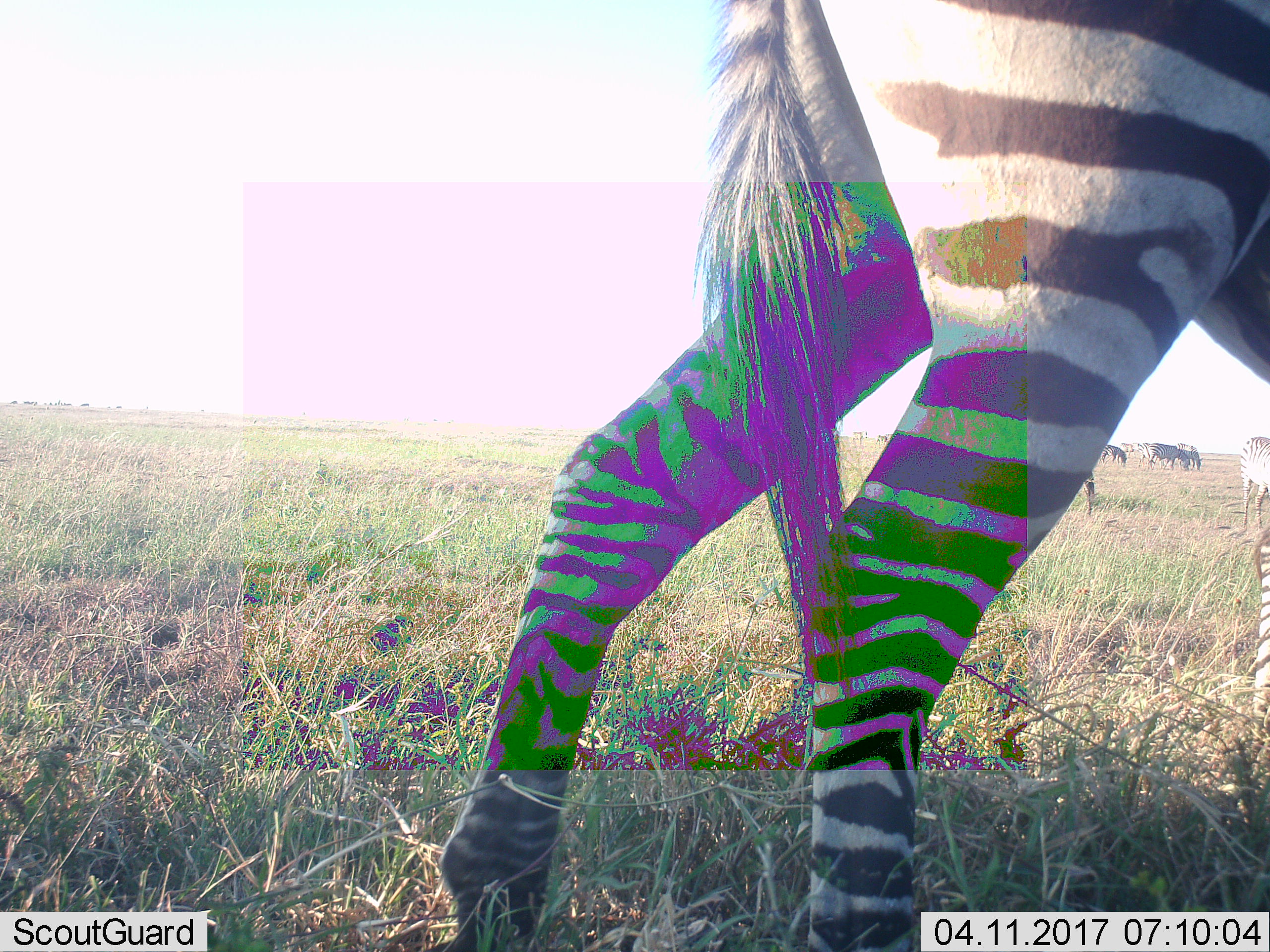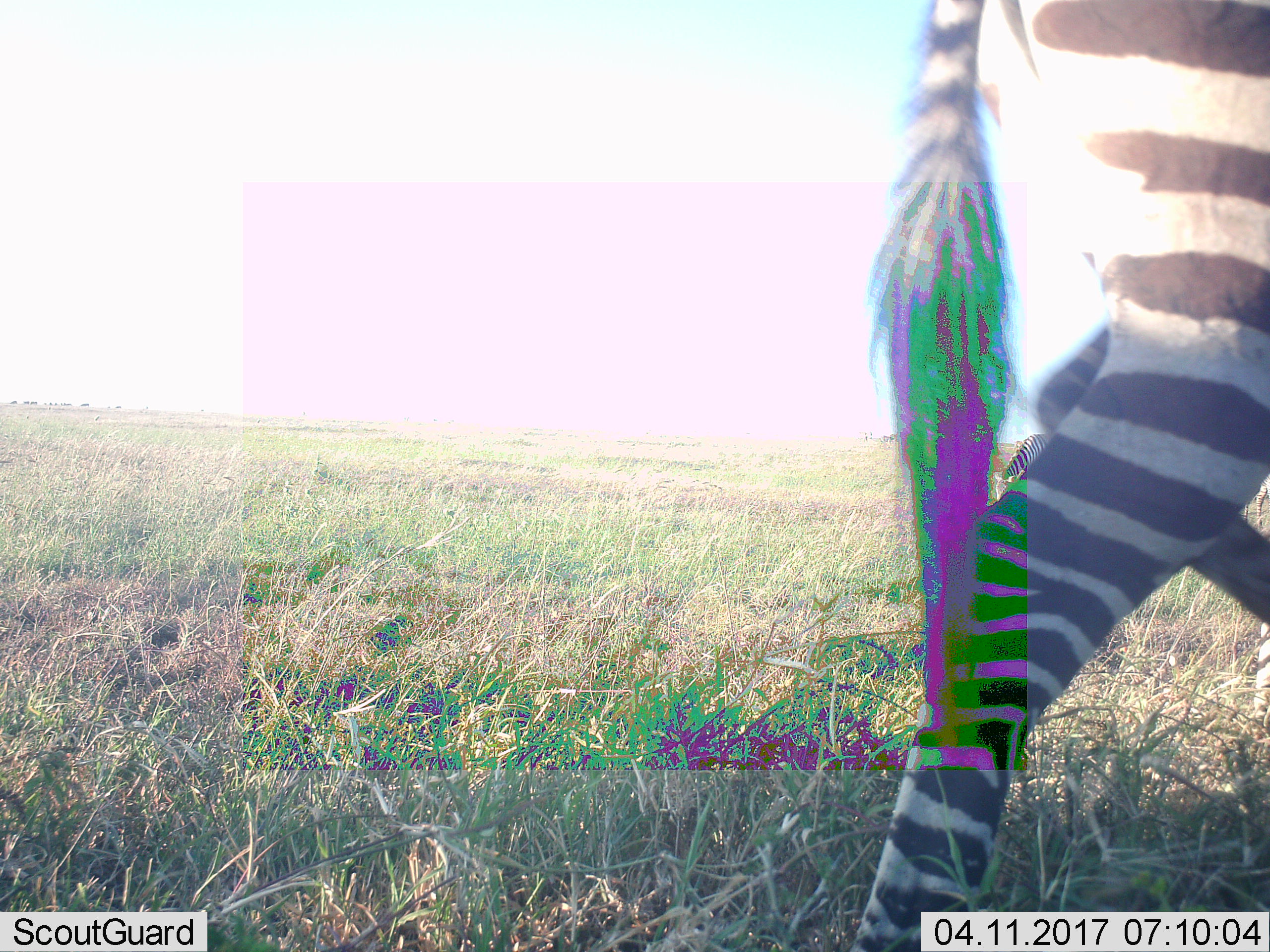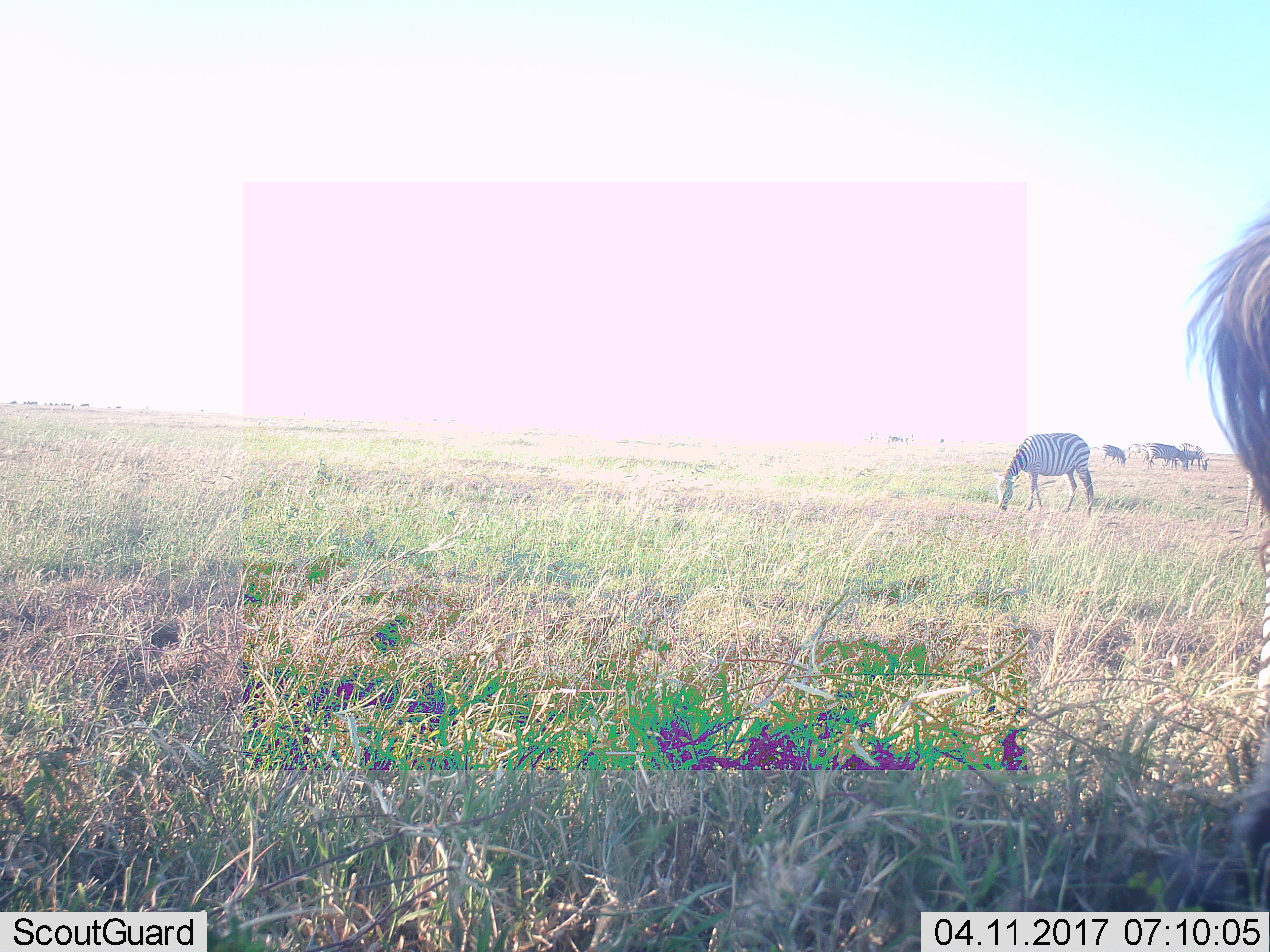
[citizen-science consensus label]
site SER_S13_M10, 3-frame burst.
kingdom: Animalia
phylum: Chordata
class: Mammalia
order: Perissodactyla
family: Equidae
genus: Equus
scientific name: Equus quagga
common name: plains zebra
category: zebraplains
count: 9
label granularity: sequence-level